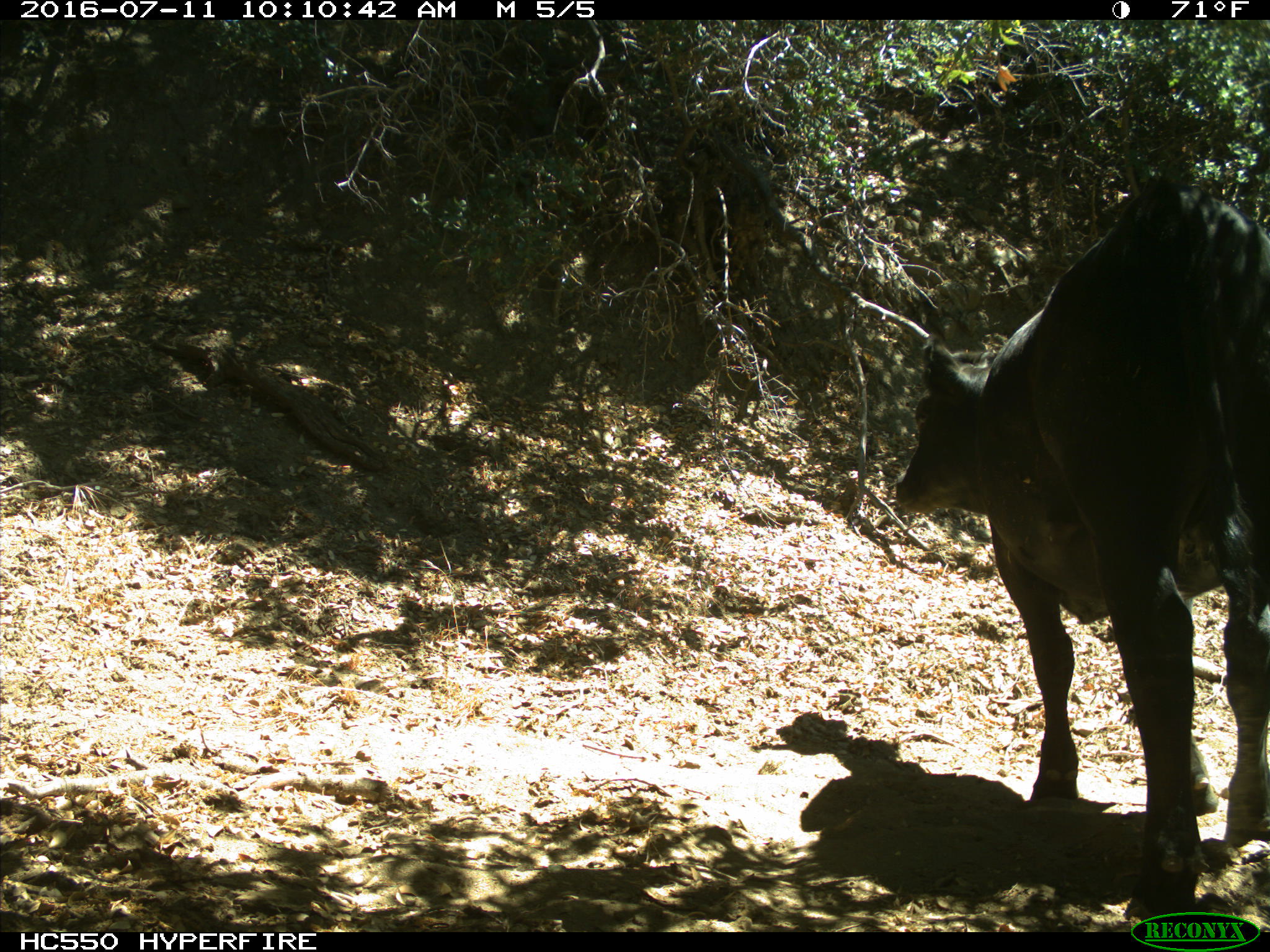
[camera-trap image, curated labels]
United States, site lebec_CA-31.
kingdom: Animalia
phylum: Chordata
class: Mammalia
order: Artiodactyla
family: Bovidae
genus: Bos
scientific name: Bos taurus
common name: domestic cow